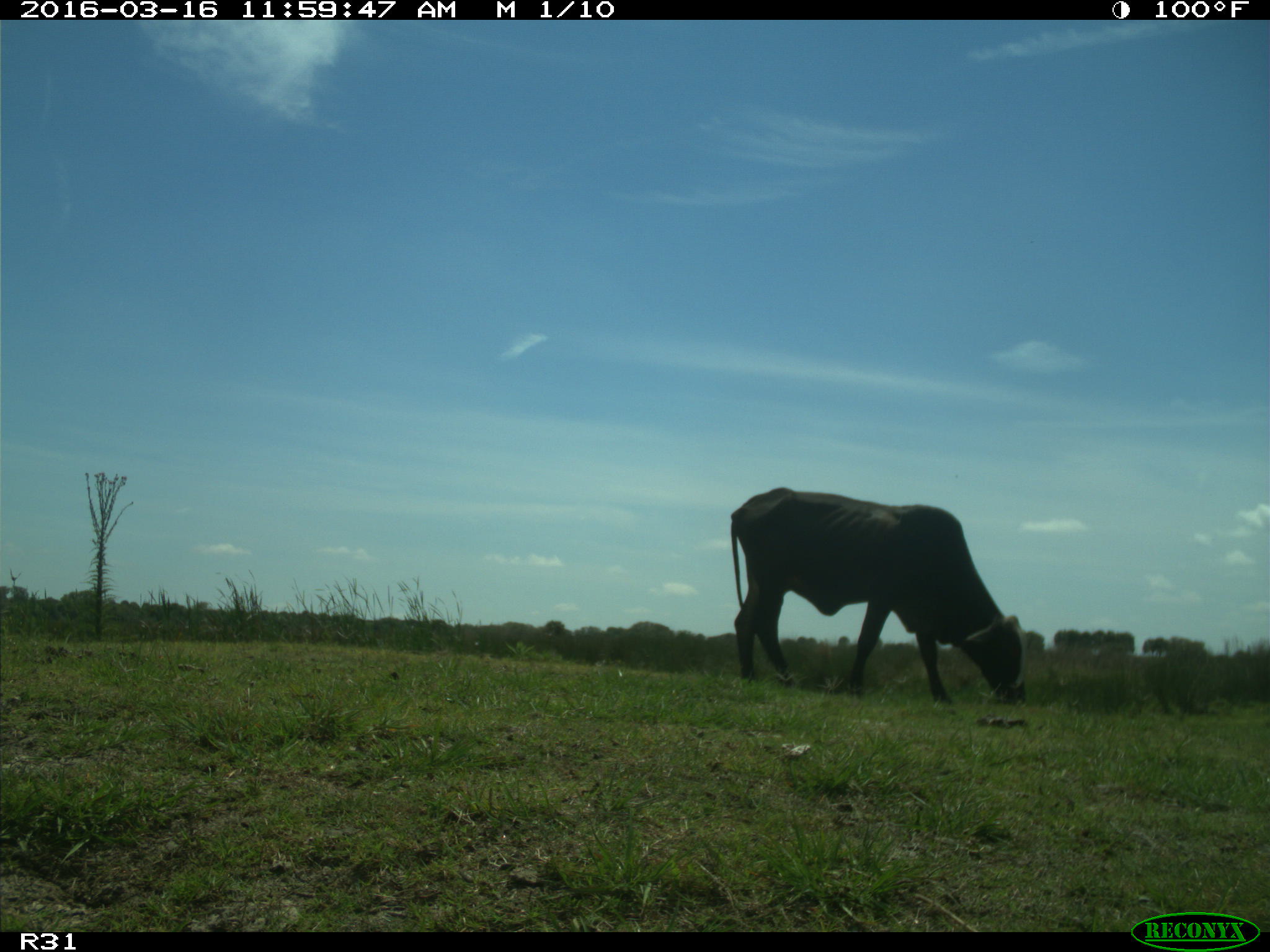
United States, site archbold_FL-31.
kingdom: Animalia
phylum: Chordata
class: Mammalia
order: Artiodactyla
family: Bovidae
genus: Bos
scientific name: Bos taurus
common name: domestic cow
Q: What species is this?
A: Bos taurus (domestic cow).